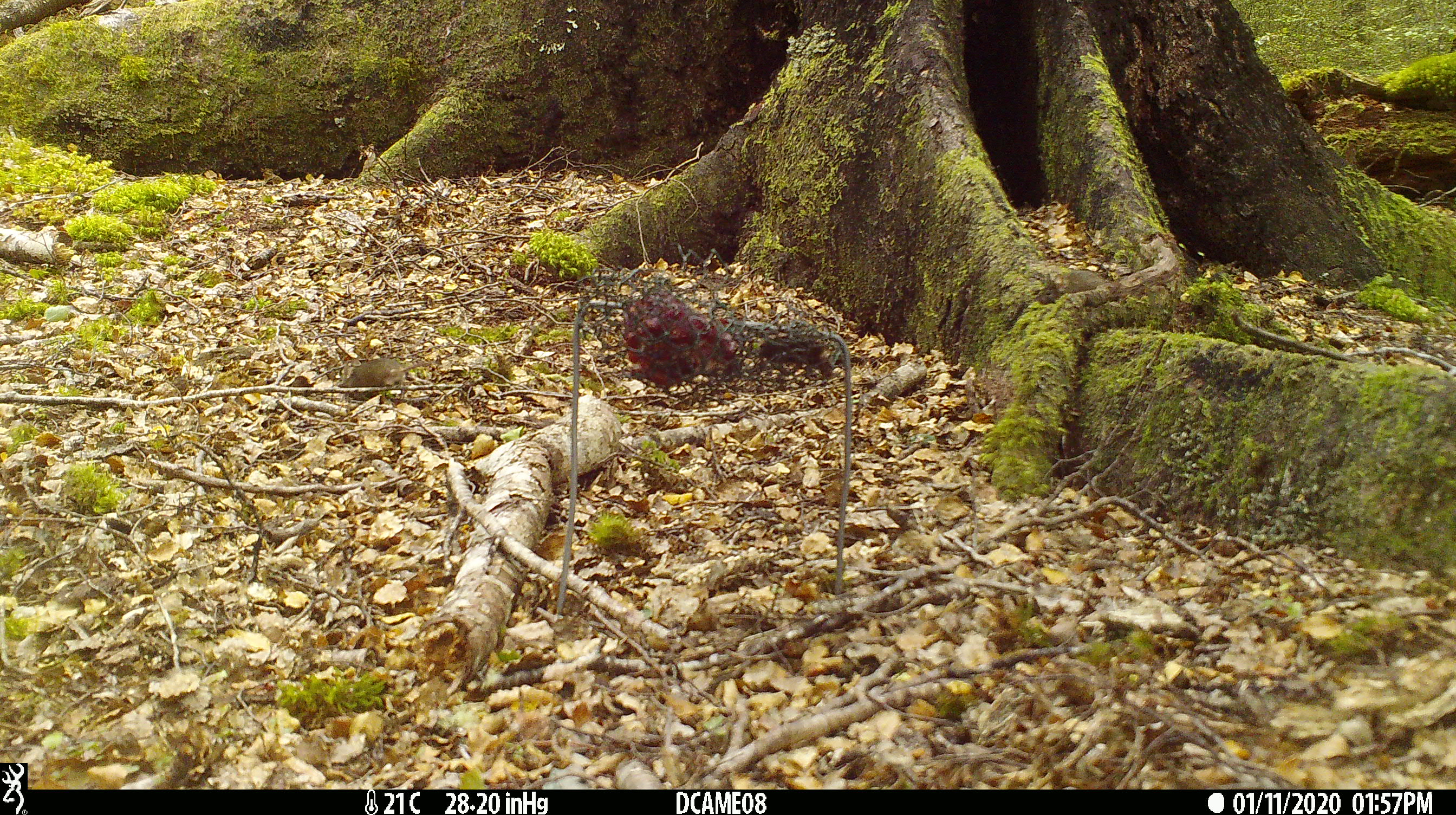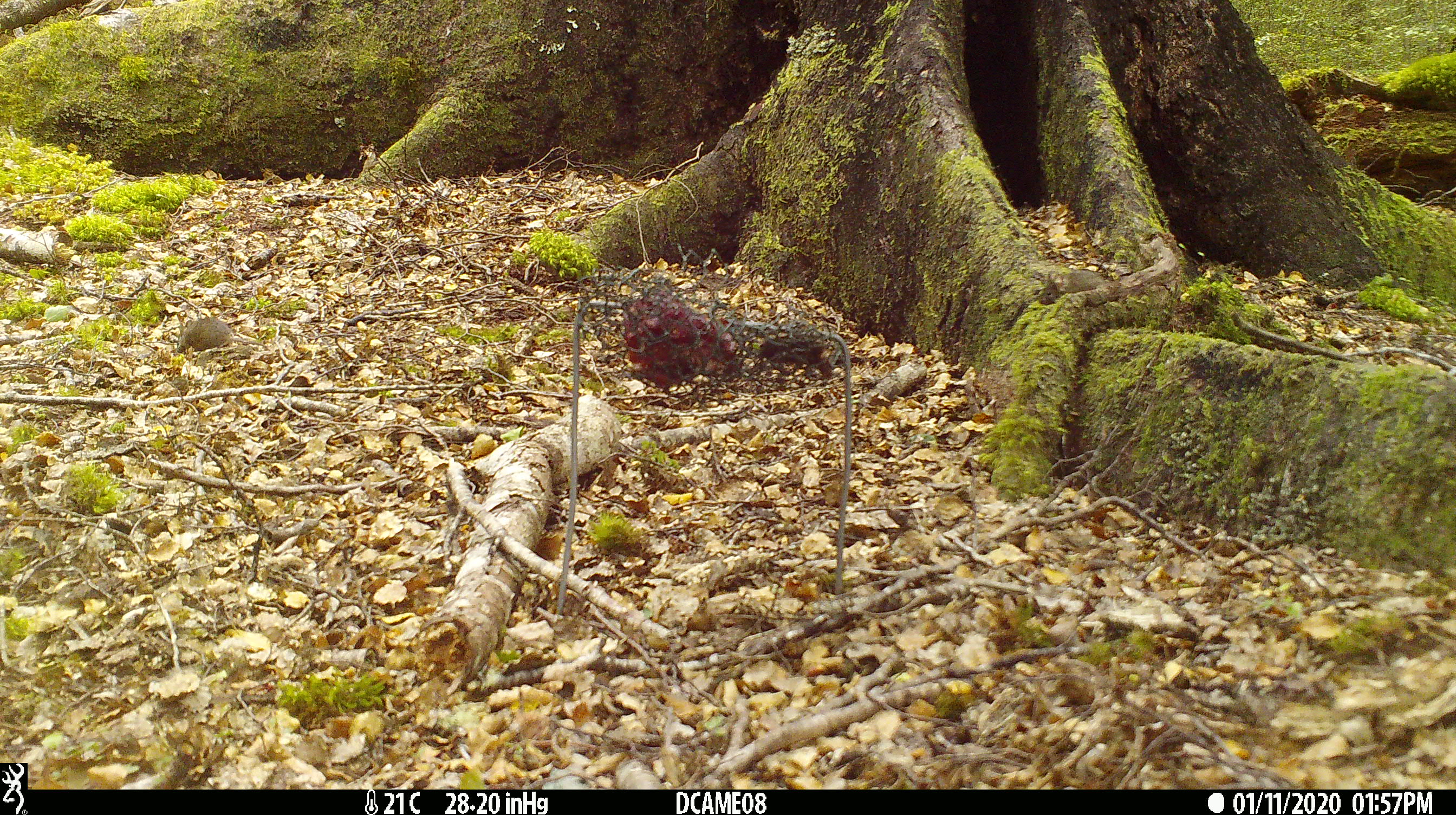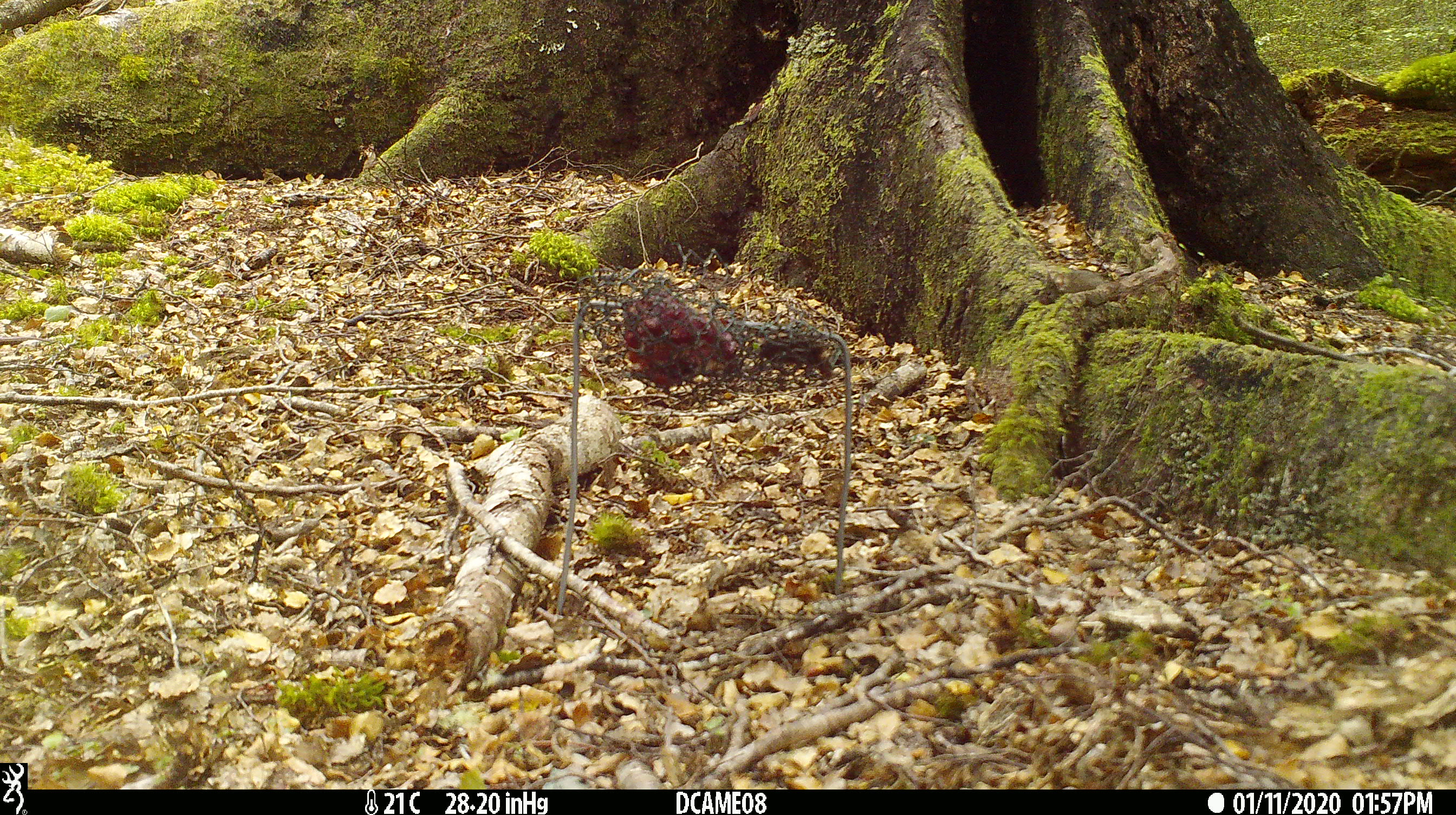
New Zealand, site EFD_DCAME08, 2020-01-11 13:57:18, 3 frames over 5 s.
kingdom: Animalia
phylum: Chordata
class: Mammalia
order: Rodentia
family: Muridae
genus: Mus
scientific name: Mus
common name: mouse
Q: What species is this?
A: Mouse (Mus).